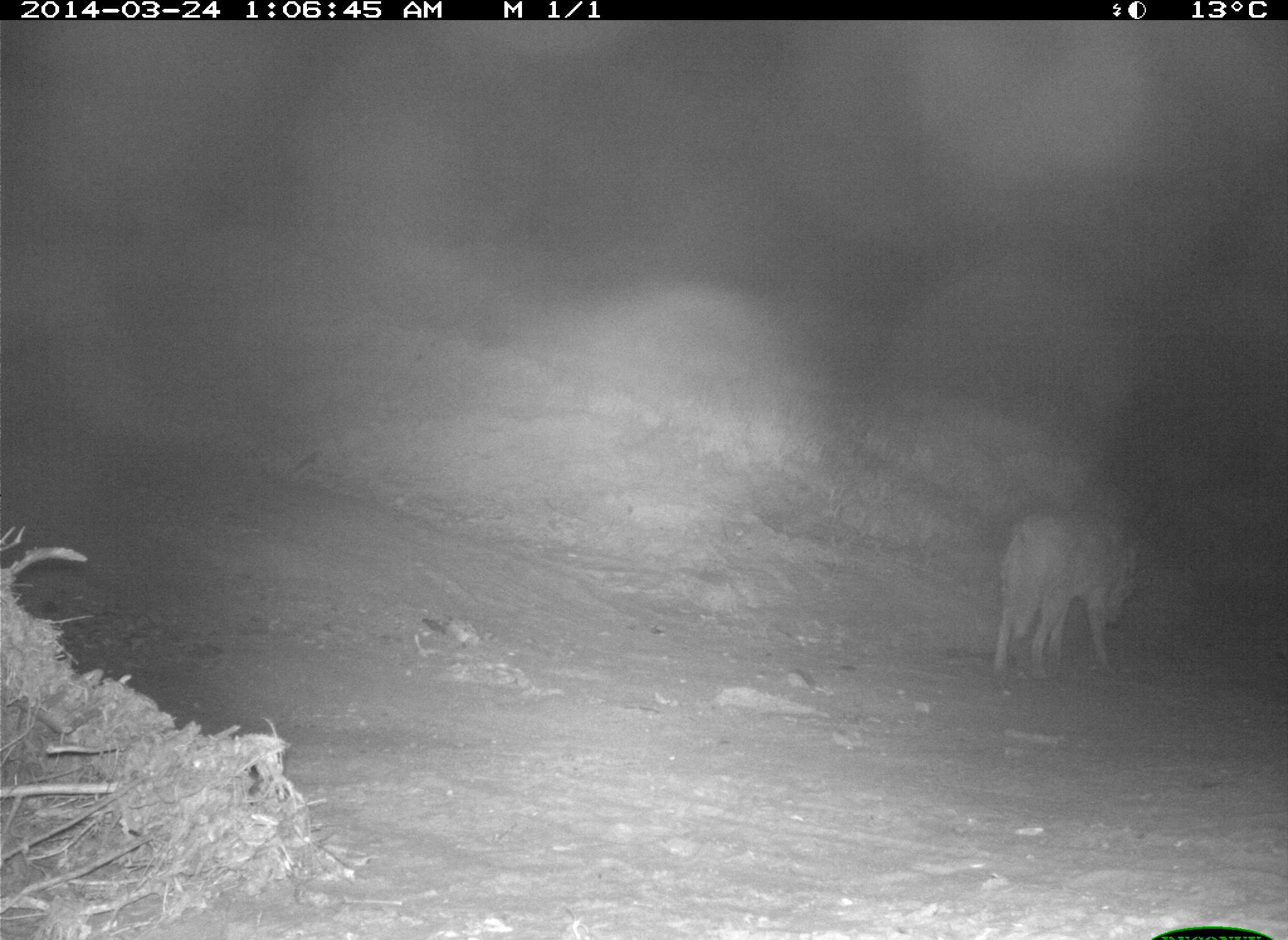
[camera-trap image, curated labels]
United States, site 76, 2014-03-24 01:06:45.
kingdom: Animalia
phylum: Chordata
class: Mammalia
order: Carnivora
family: Canidae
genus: Canis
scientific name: Canis latrans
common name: coyote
Coyote (Canis latrans).